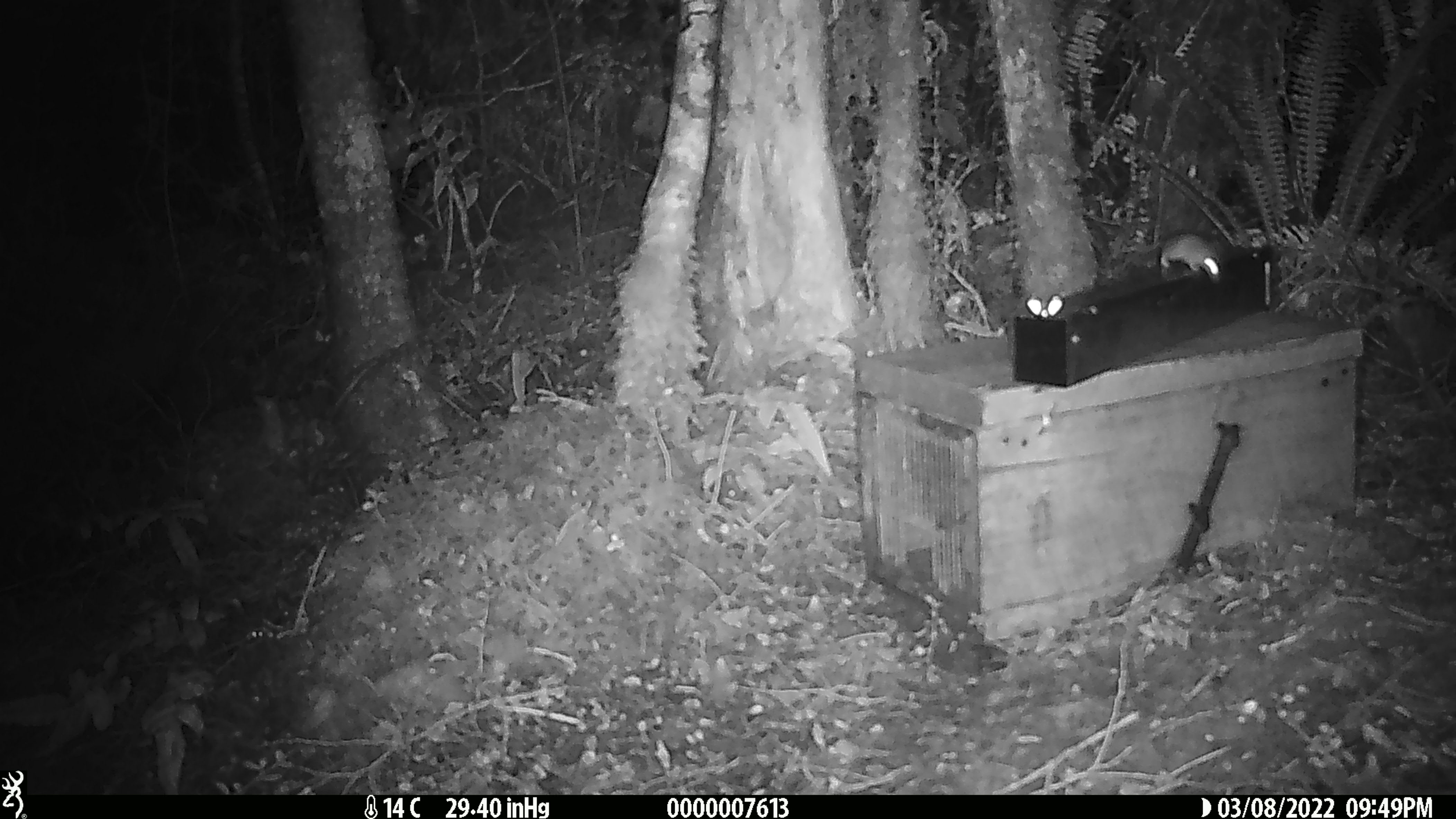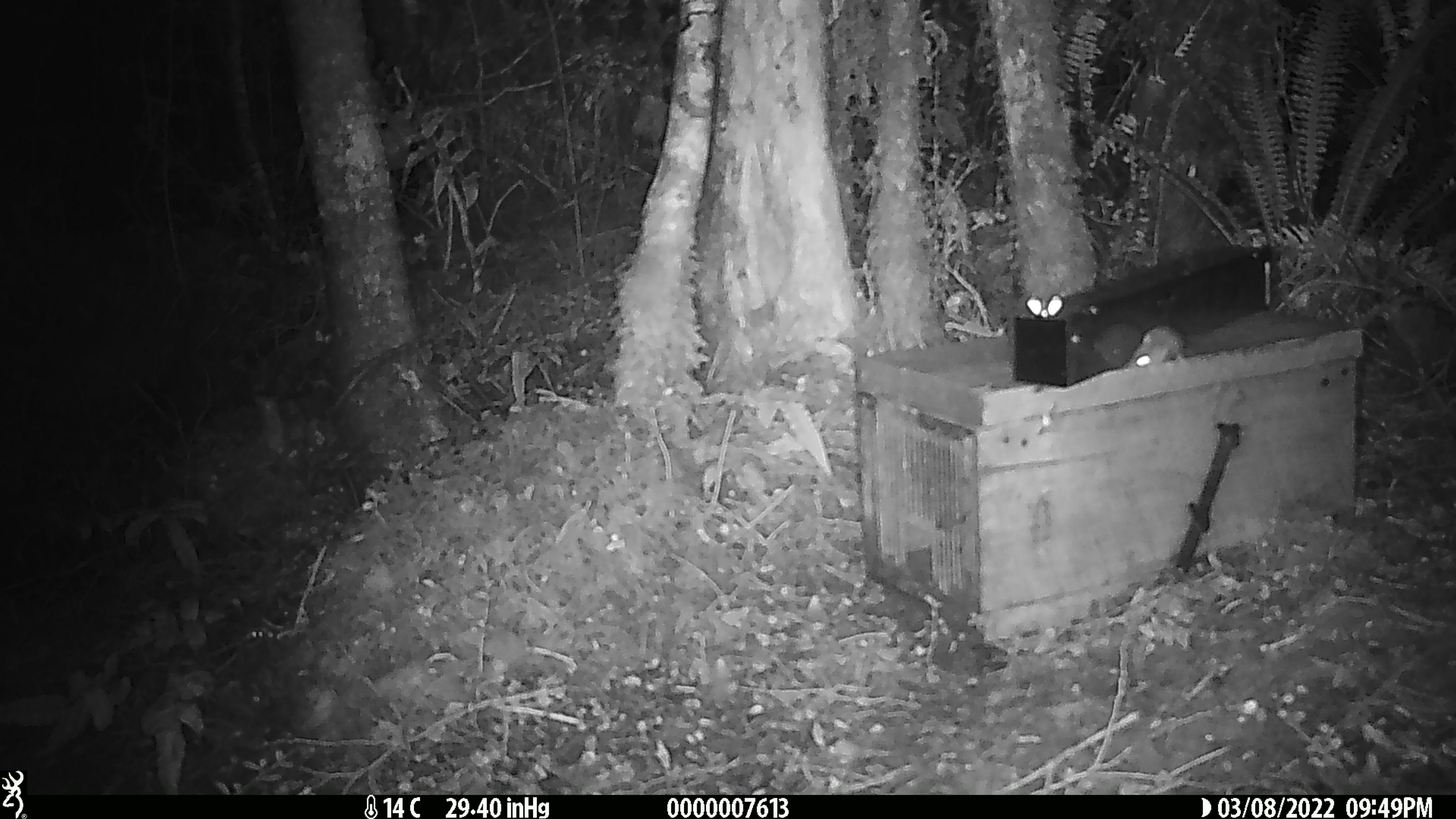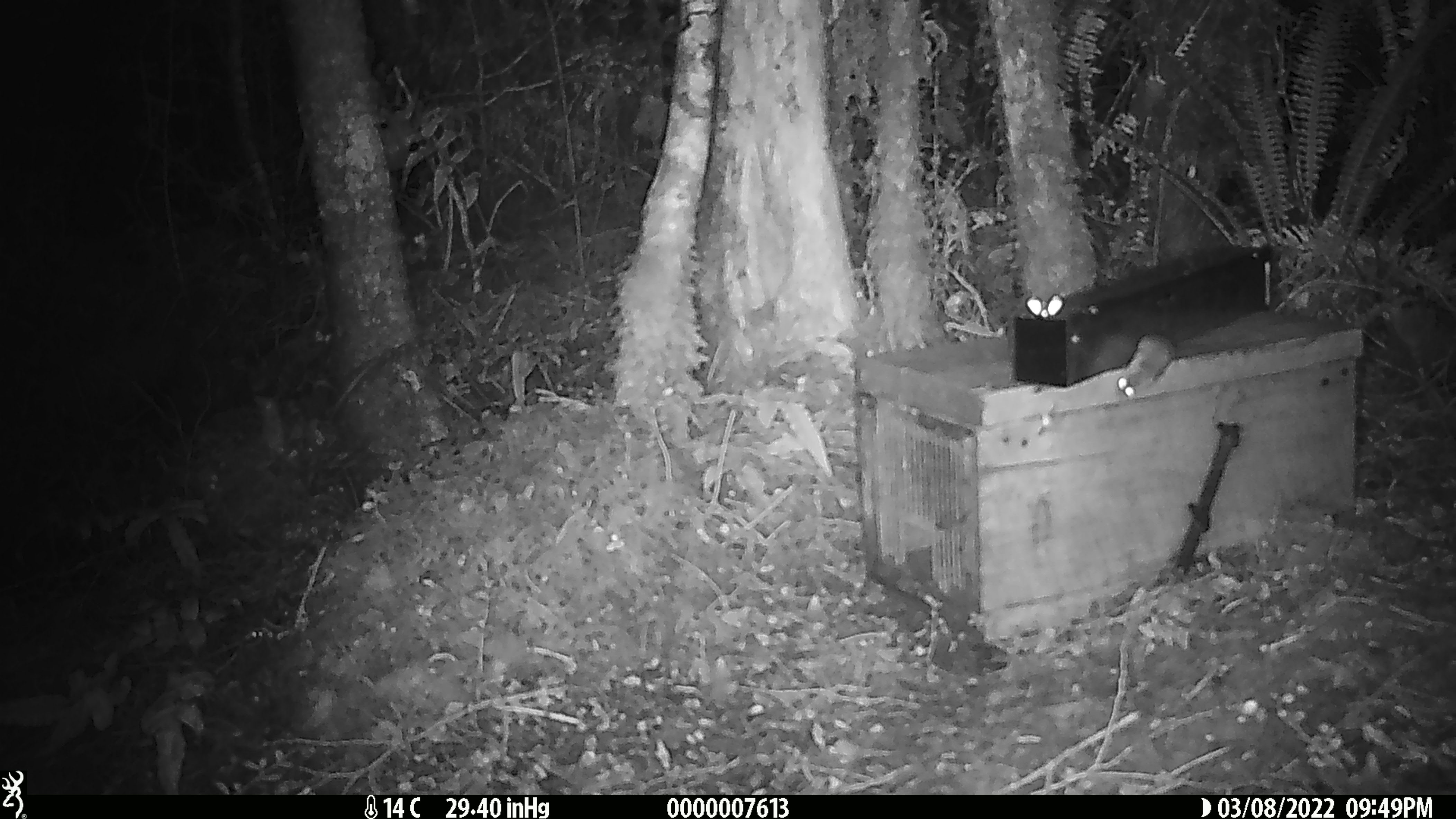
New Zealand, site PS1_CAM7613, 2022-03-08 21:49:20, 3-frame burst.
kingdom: Animalia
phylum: Chordata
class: Mammalia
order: Rodentia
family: Muridae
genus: Mus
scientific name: Mus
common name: mouse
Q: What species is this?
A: Mouse (Mus).